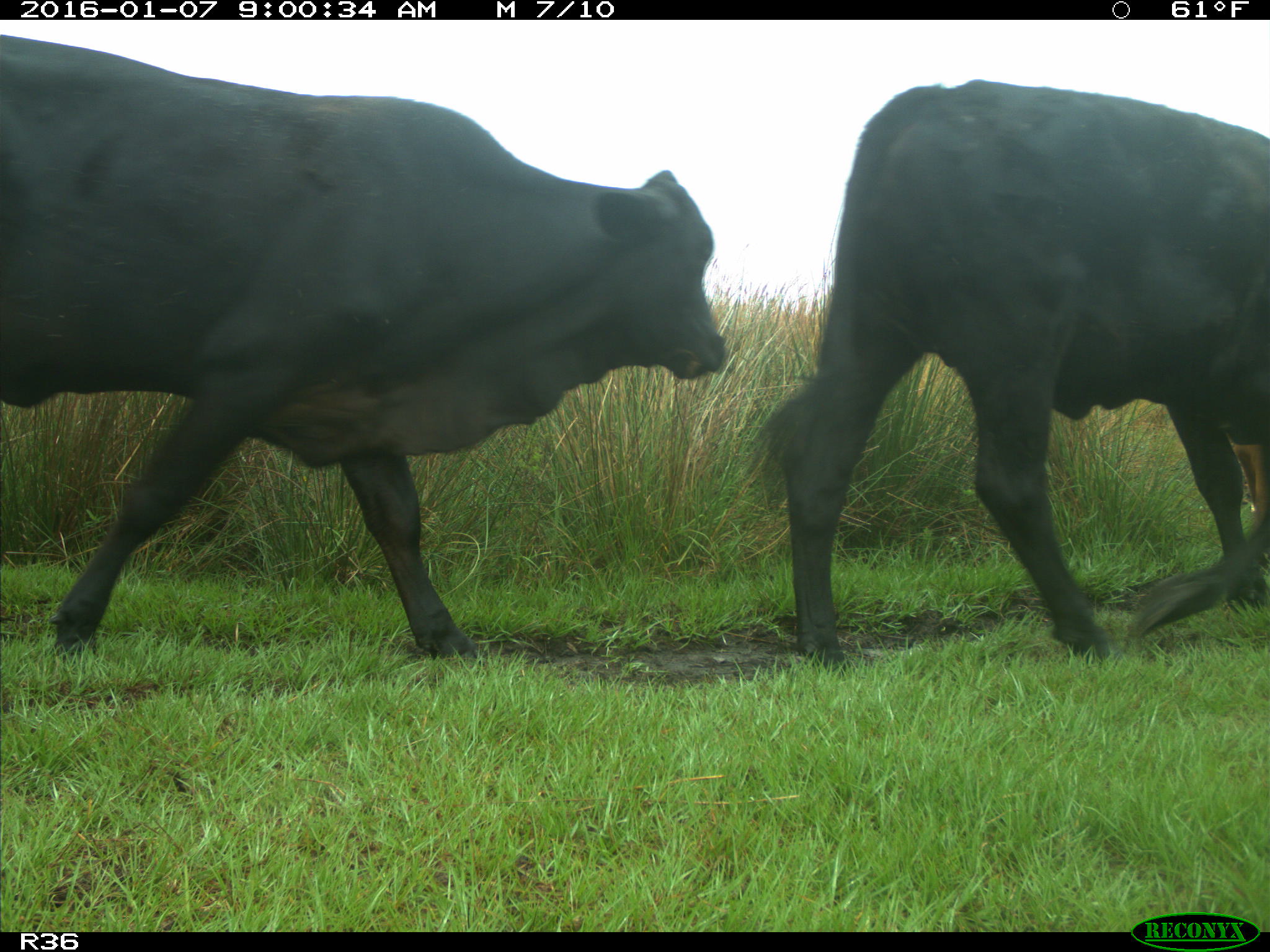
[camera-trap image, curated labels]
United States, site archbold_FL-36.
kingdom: Animalia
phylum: Chordata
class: Mammalia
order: Artiodactyla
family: Bovidae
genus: Bos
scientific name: Bos taurus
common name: domestic cow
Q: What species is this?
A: Bos taurus (domestic cow).